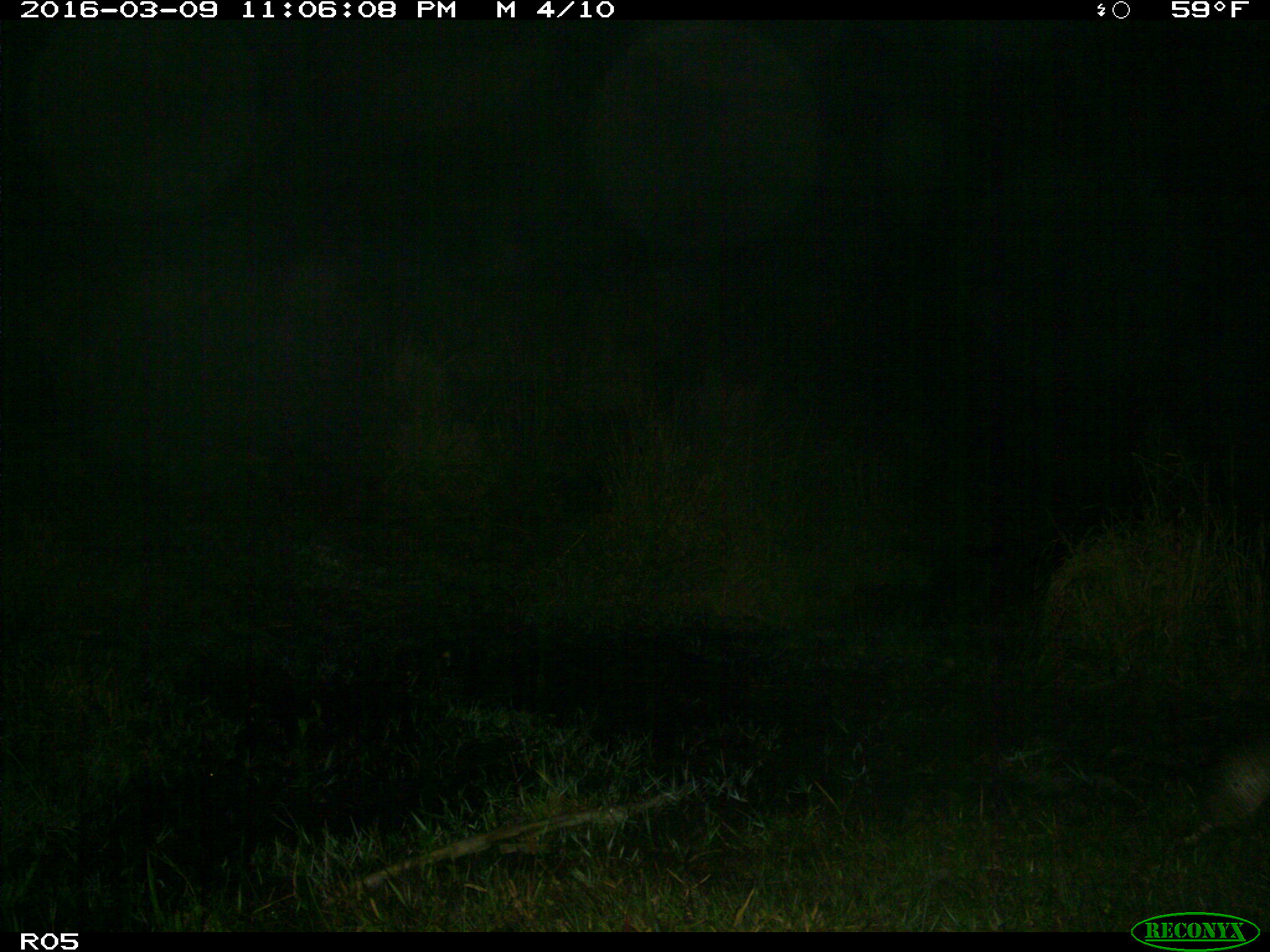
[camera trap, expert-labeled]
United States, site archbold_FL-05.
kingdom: Animalia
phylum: Chordata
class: Mammalia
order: Cingulata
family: Dasypodidae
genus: Dasypus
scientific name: Dasypus novemcinctus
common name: nine-banded armadillo